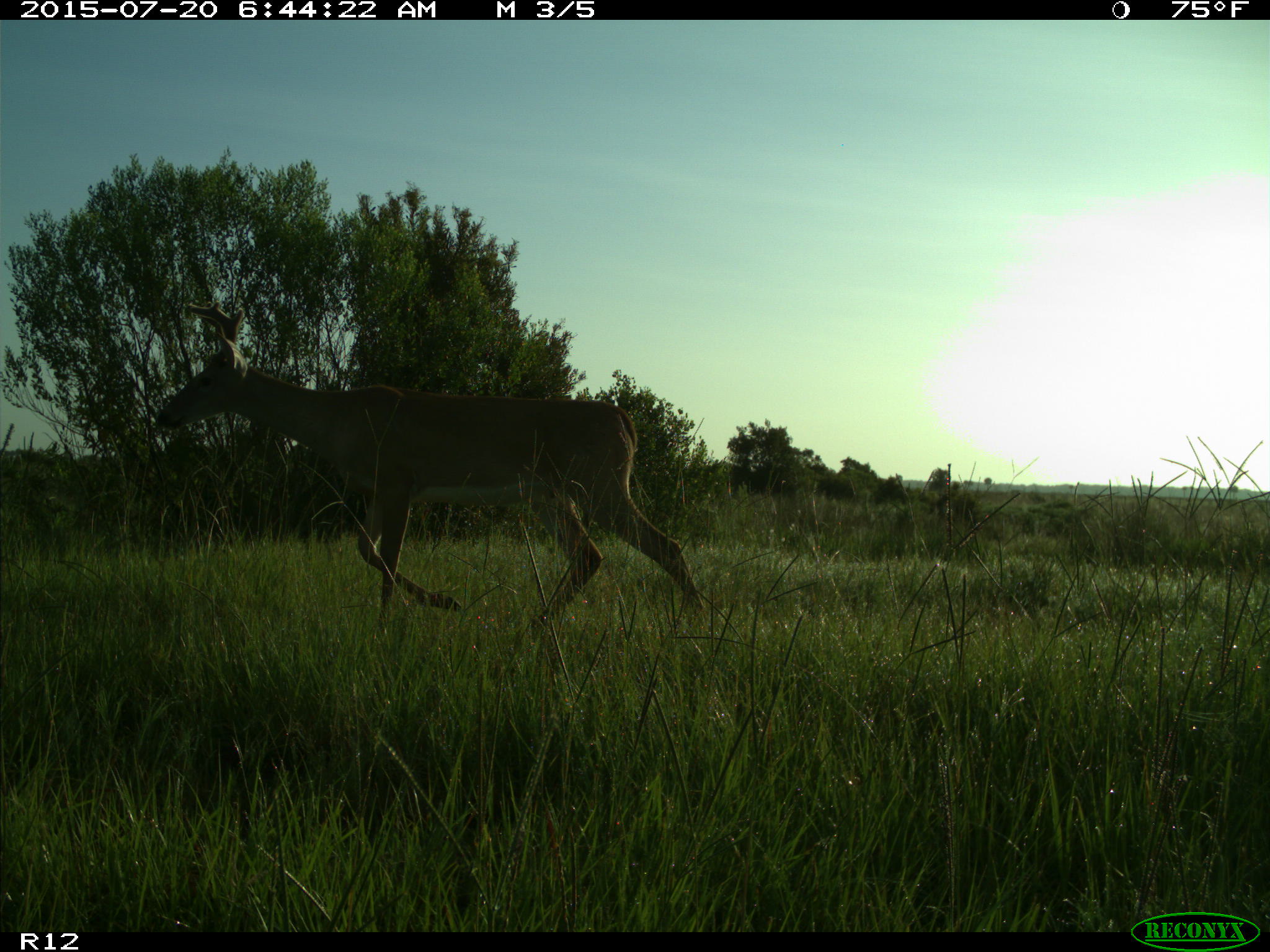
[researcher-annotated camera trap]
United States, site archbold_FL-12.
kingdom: Animalia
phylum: Chordata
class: Mammalia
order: Artiodactyla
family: Cervidae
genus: Odocoileus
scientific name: Odocoileus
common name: deer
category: unidentified deer